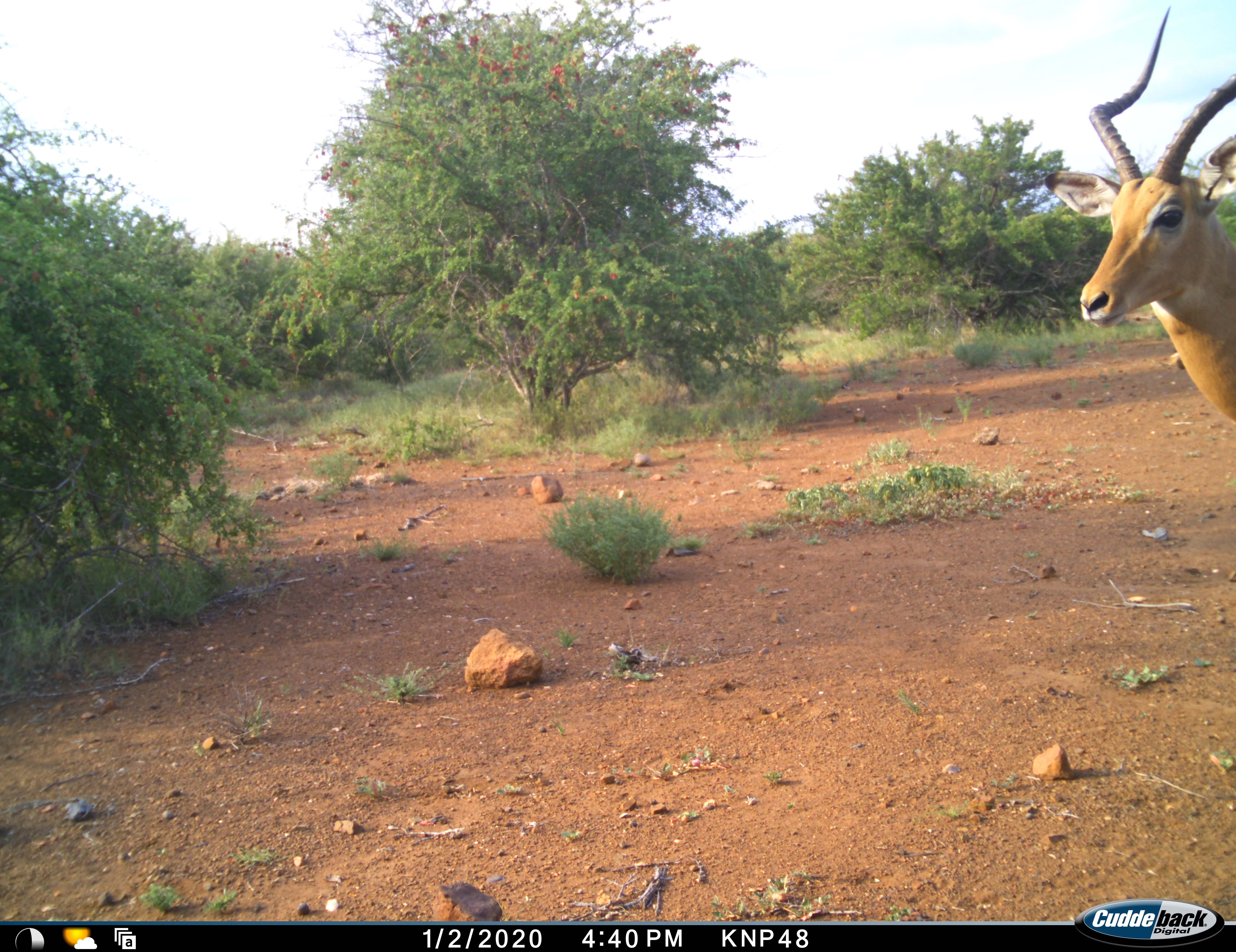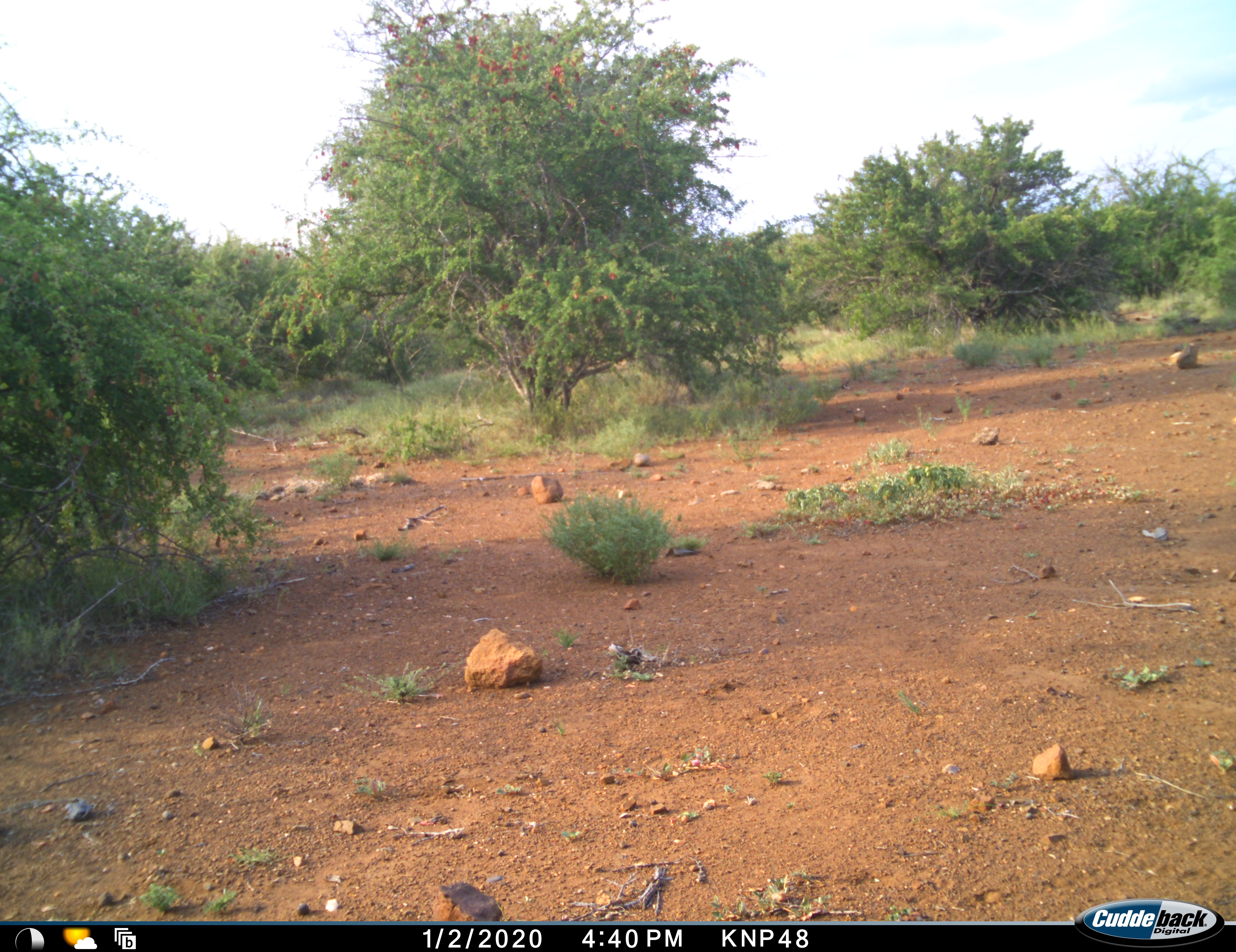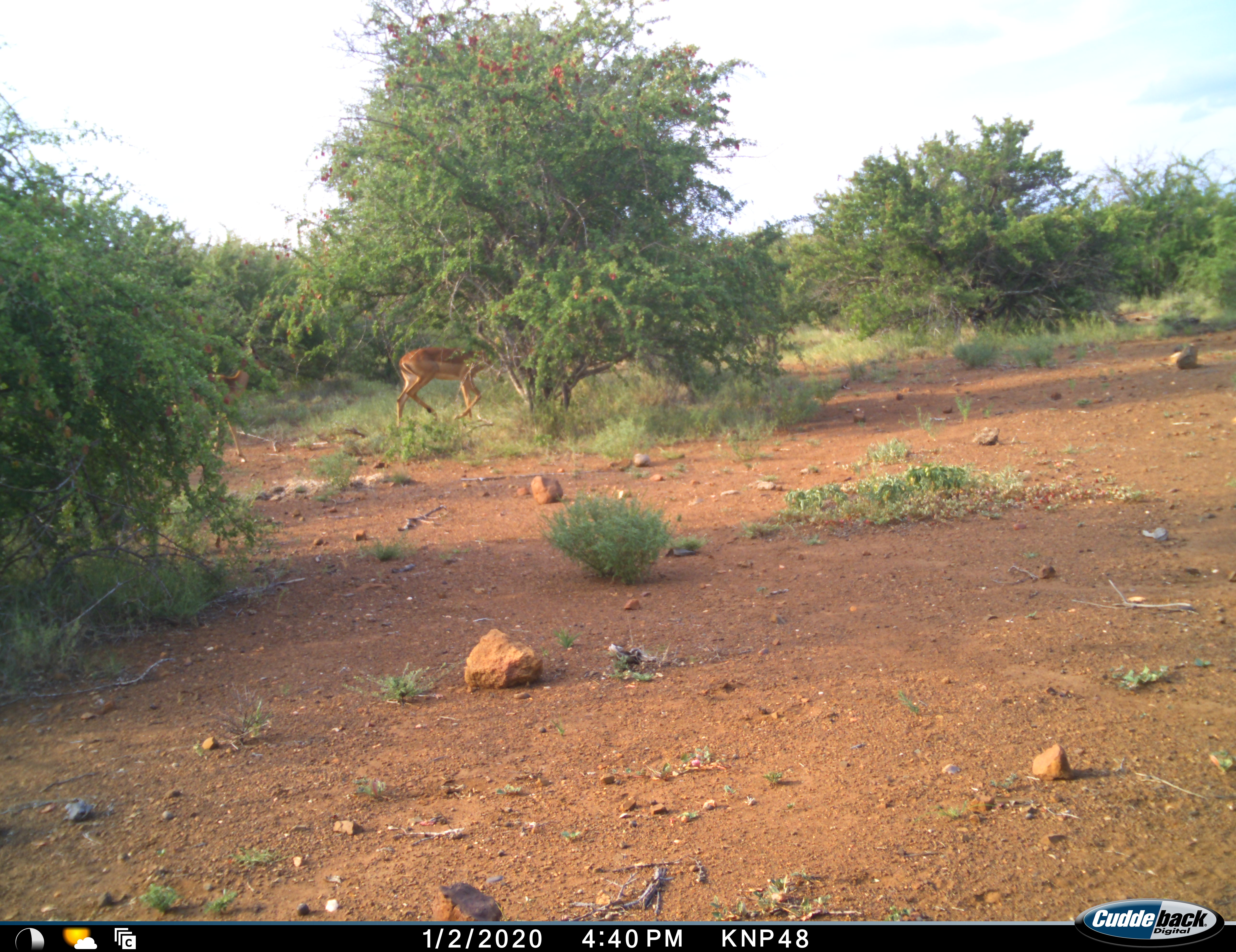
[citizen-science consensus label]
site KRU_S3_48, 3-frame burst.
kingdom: Animalia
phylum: Chordata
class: Mammalia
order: Artiodactyla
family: Bovidae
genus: Aepyceros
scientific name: Aepyceros melampus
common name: impala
Impala (Aepyceros melampus), count 3. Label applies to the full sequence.